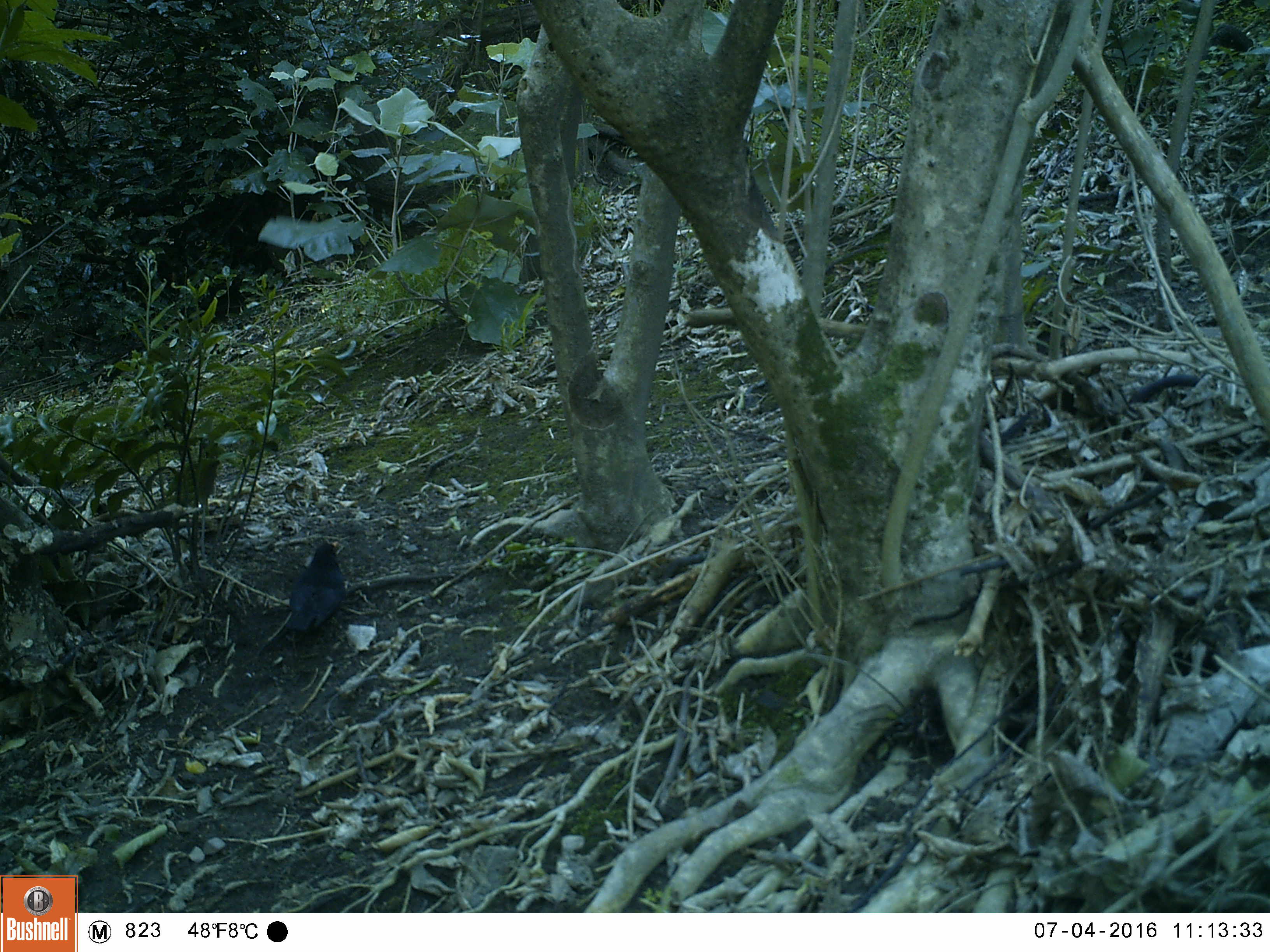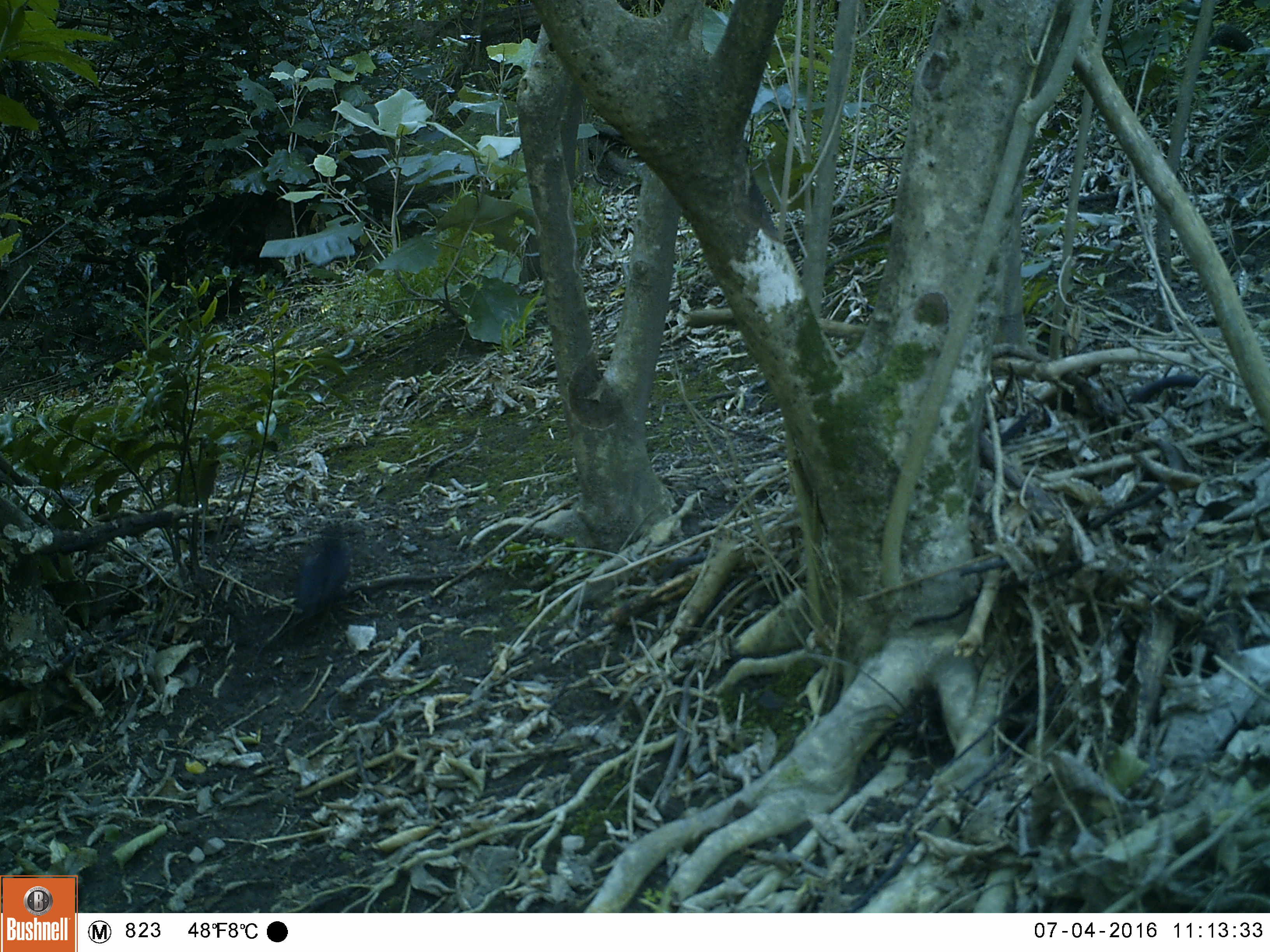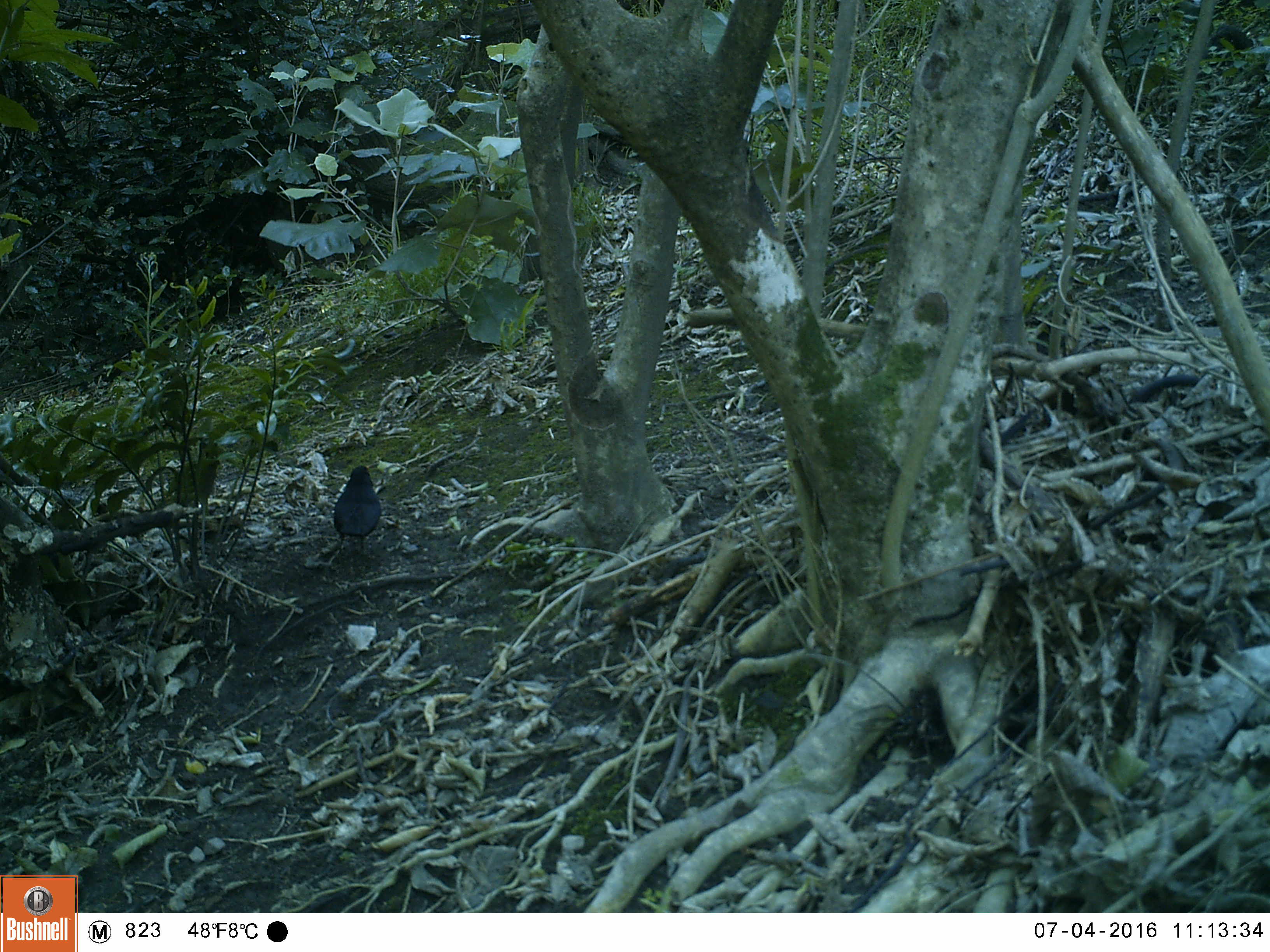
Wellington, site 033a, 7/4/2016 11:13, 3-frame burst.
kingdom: Animalia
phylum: Chordata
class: Aves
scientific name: Aves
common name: bird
Bird (Aves).